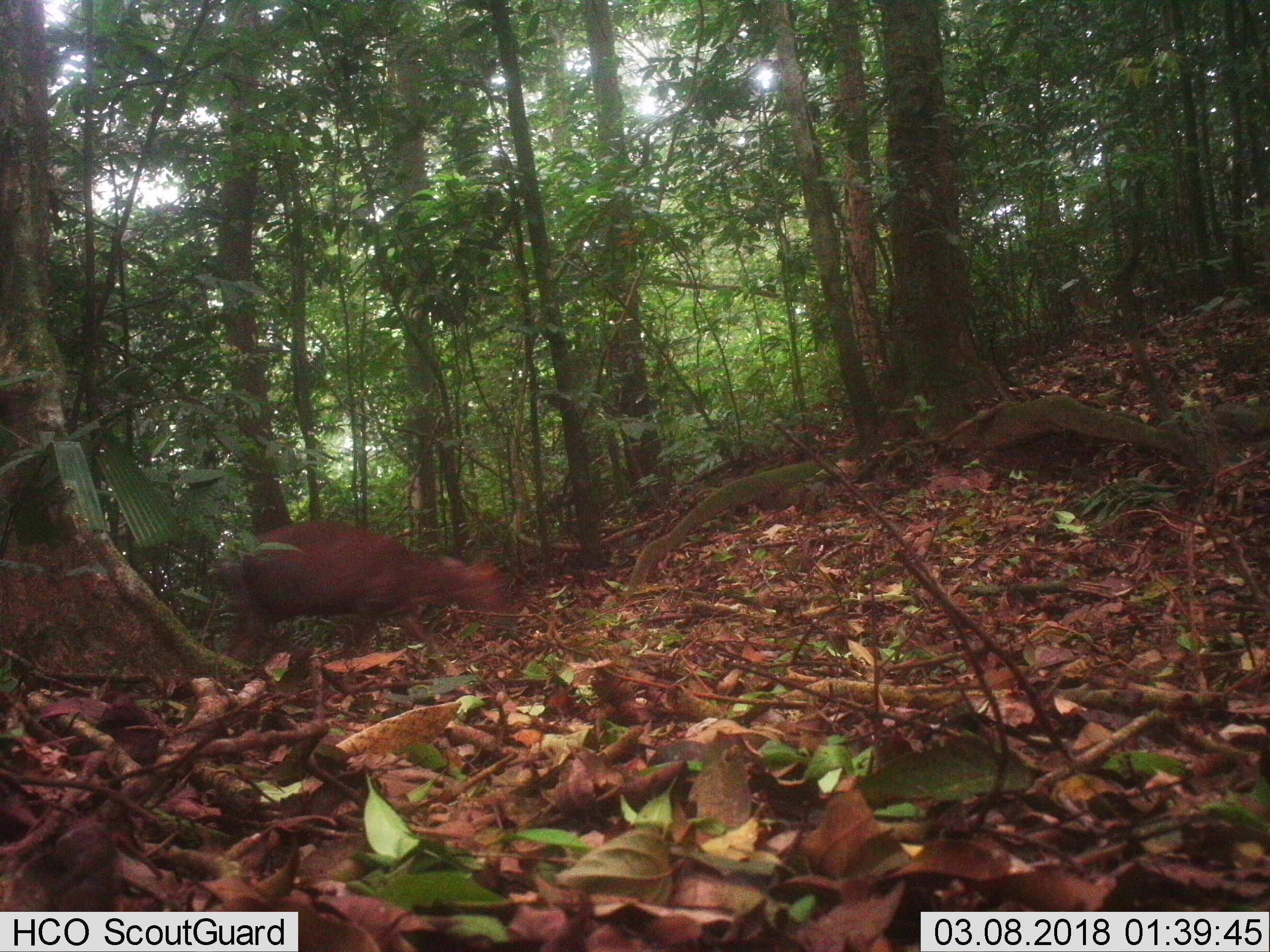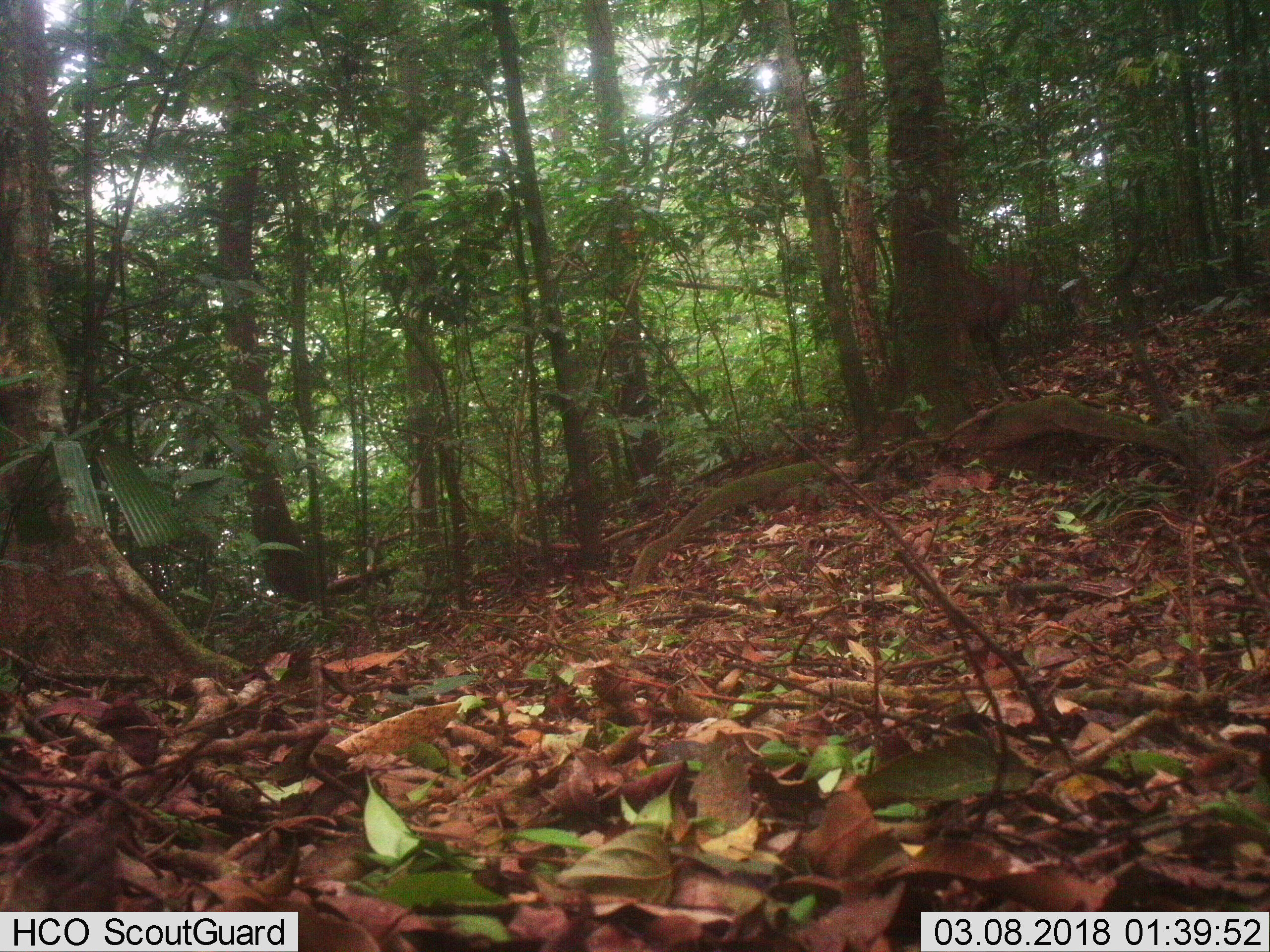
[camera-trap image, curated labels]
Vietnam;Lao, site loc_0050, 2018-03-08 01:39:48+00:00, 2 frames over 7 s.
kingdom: Animalia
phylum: Chordata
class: Mammalia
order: Artiodactyla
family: Cervidae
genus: Muntiacus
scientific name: Muntiacus rooseveltorum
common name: roosevelt's muntjac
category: roosevelts muntjac group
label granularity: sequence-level